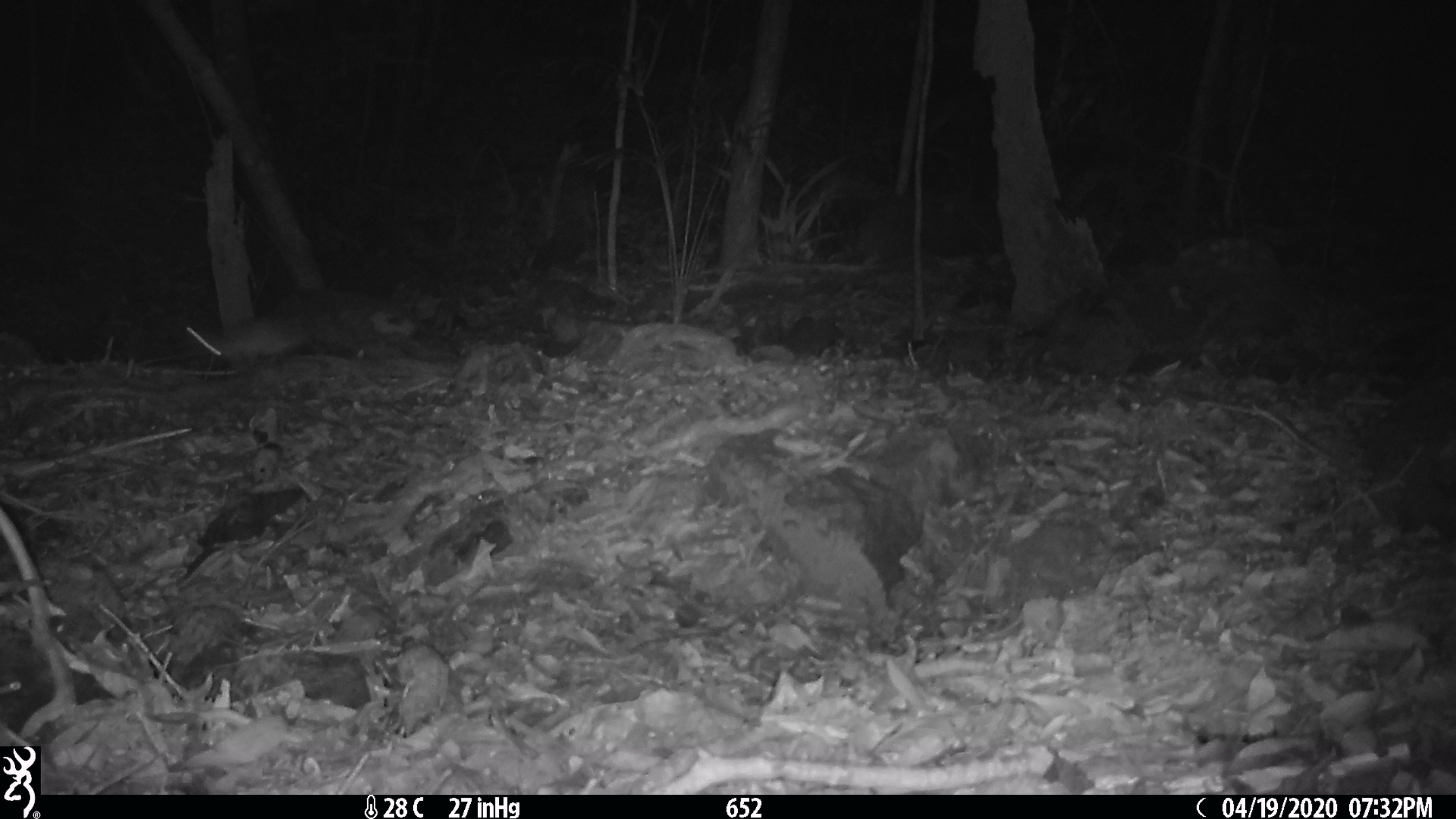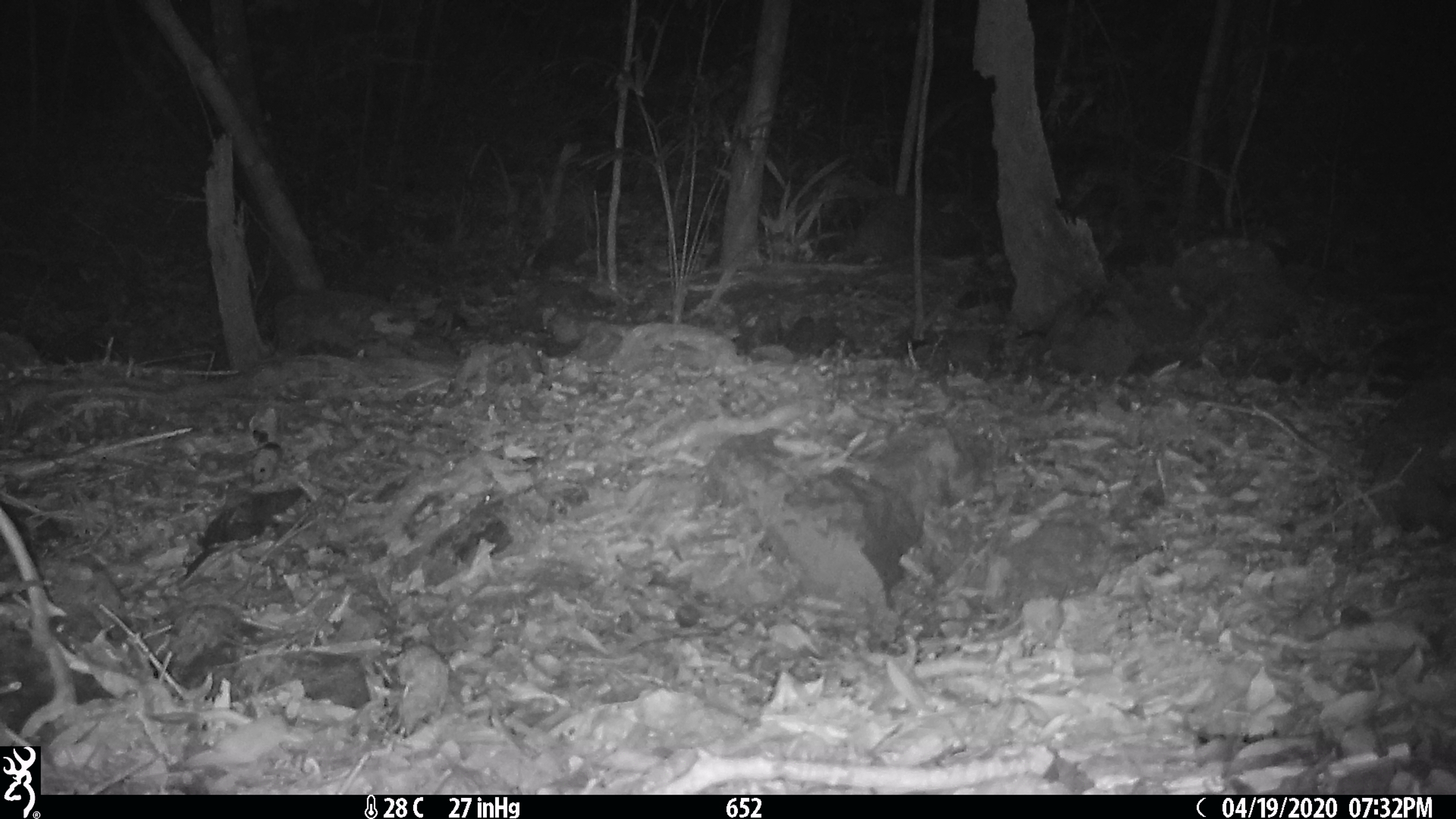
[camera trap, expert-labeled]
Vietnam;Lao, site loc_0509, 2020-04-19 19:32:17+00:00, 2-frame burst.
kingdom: Animalia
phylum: Chordata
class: Mammalia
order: Rodentia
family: Muridae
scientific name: Muridae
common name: old-world mice and rats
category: unidentified murid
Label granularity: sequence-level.